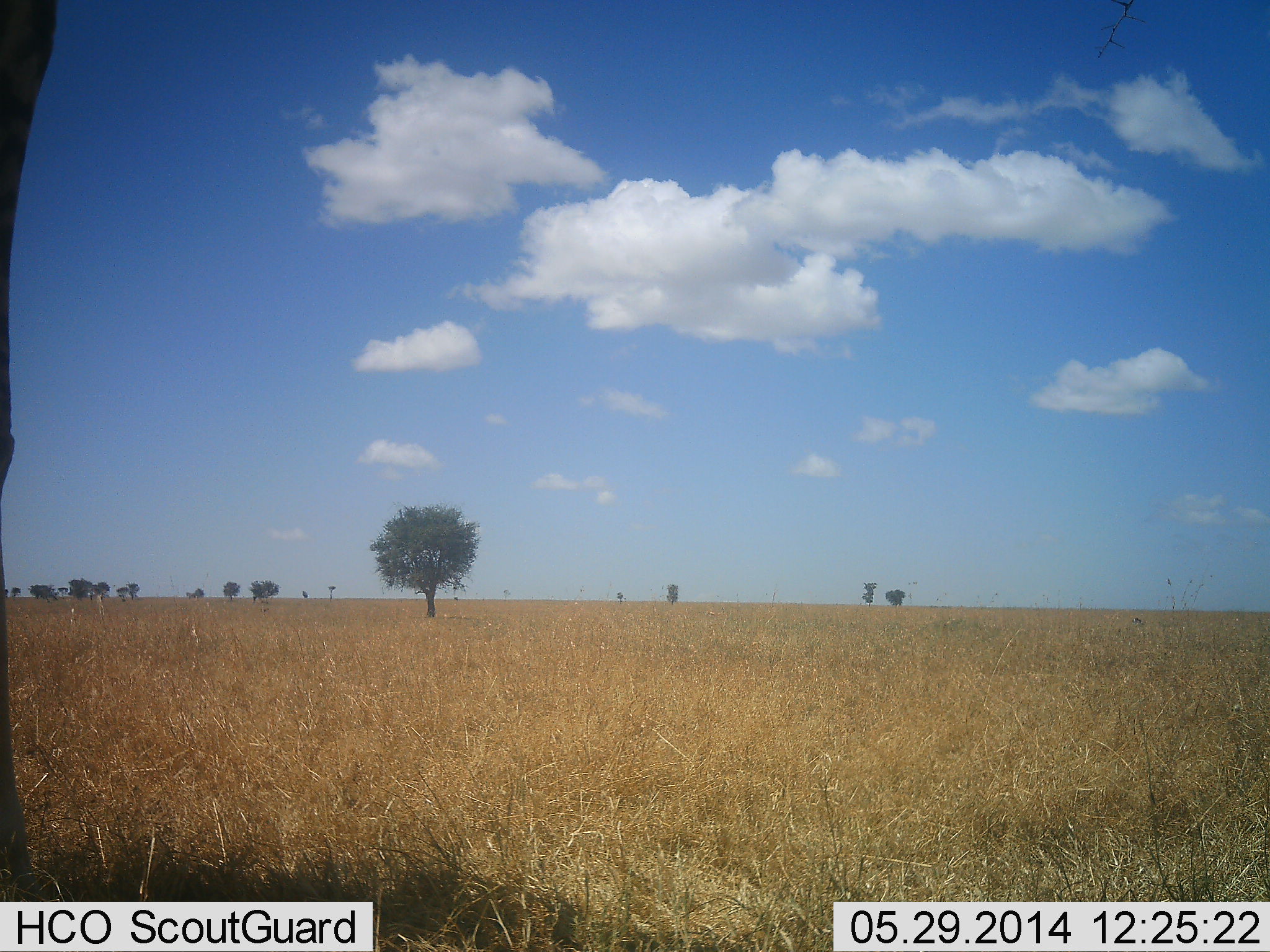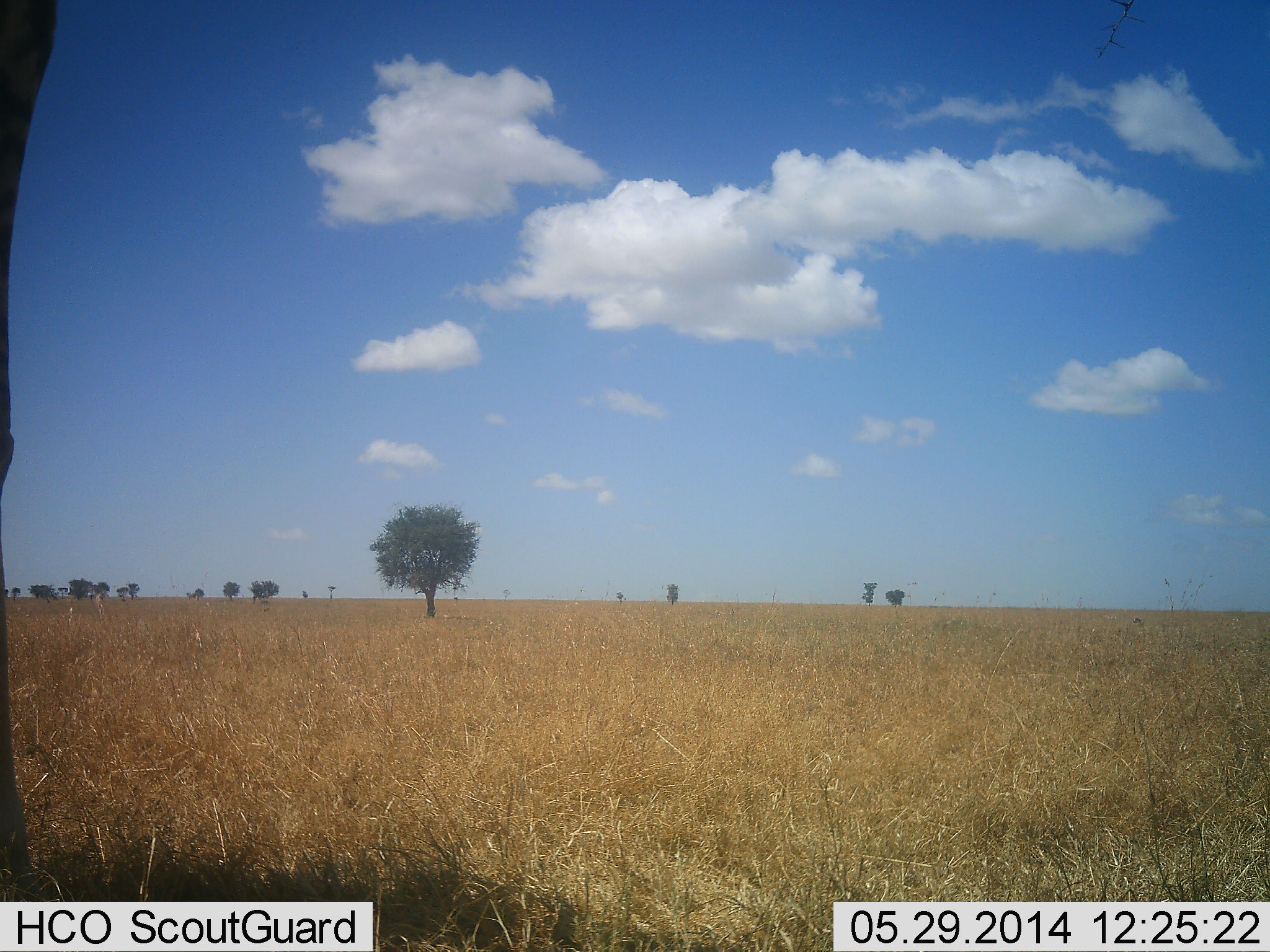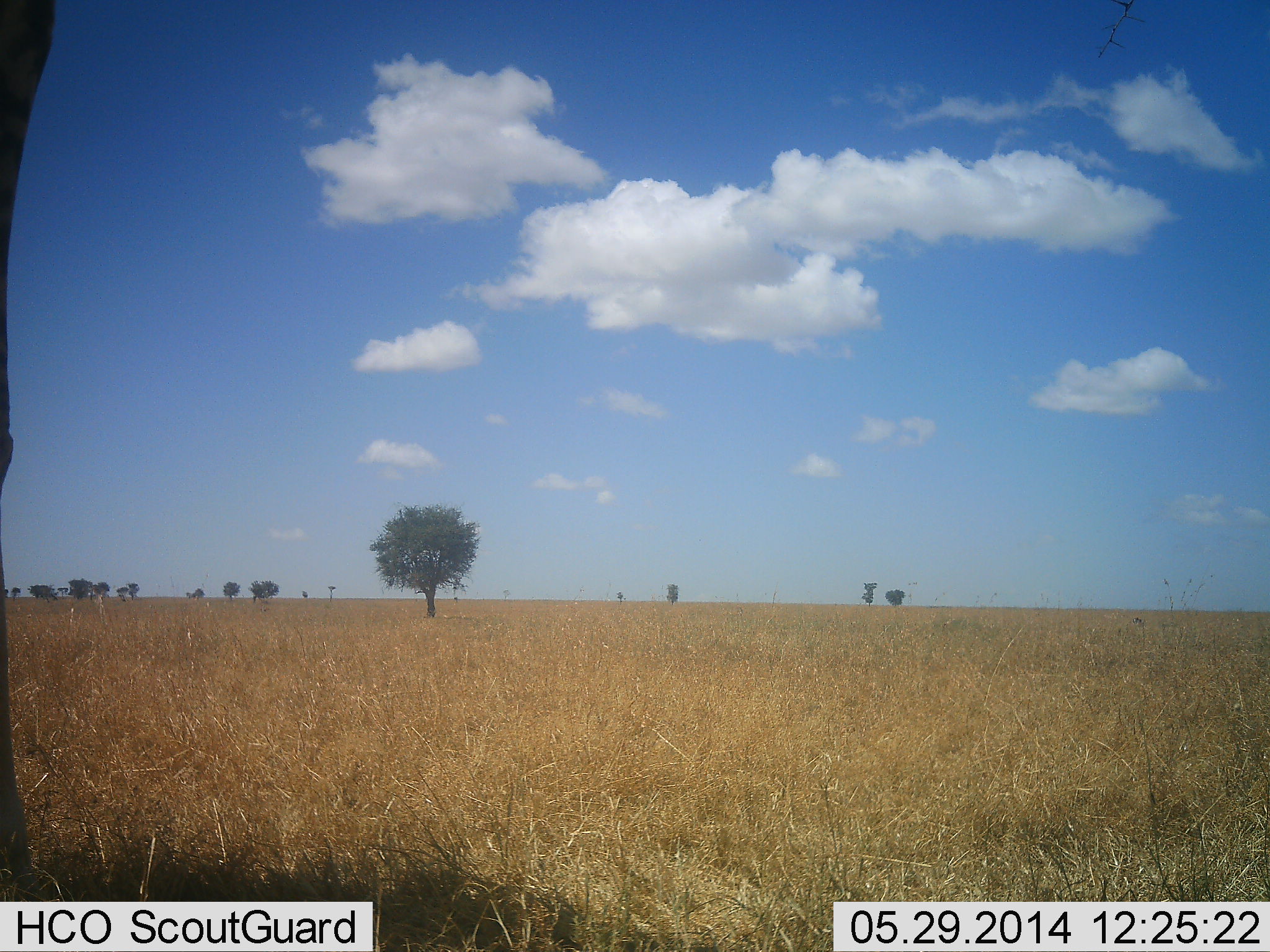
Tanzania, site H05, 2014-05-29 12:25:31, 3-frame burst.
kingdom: Animalia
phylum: Chordata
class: Mammalia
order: Artiodactyla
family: Giraffidae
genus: Giraffa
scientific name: Giraffa camelopardalis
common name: giraffe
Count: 1.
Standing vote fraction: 100%.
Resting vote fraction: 0%.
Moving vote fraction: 0%.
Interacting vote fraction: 0%.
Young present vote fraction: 0%.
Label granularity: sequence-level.